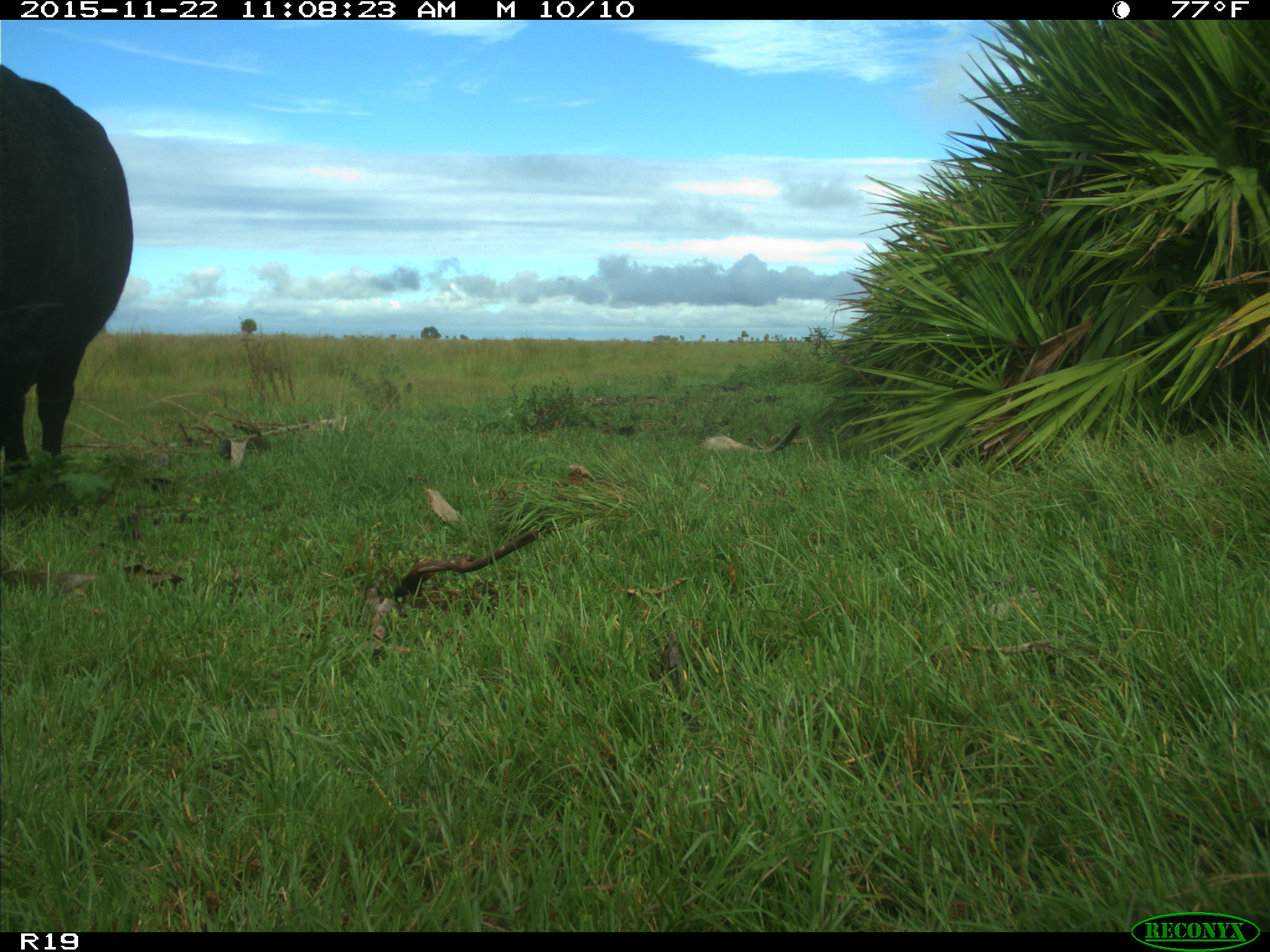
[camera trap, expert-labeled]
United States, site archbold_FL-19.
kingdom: Animalia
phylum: Chordata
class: Mammalia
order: Artiodactyla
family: Bovidae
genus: Bos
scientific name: Bos taurus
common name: domestic cow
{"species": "Bos taurus (domestic cow)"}